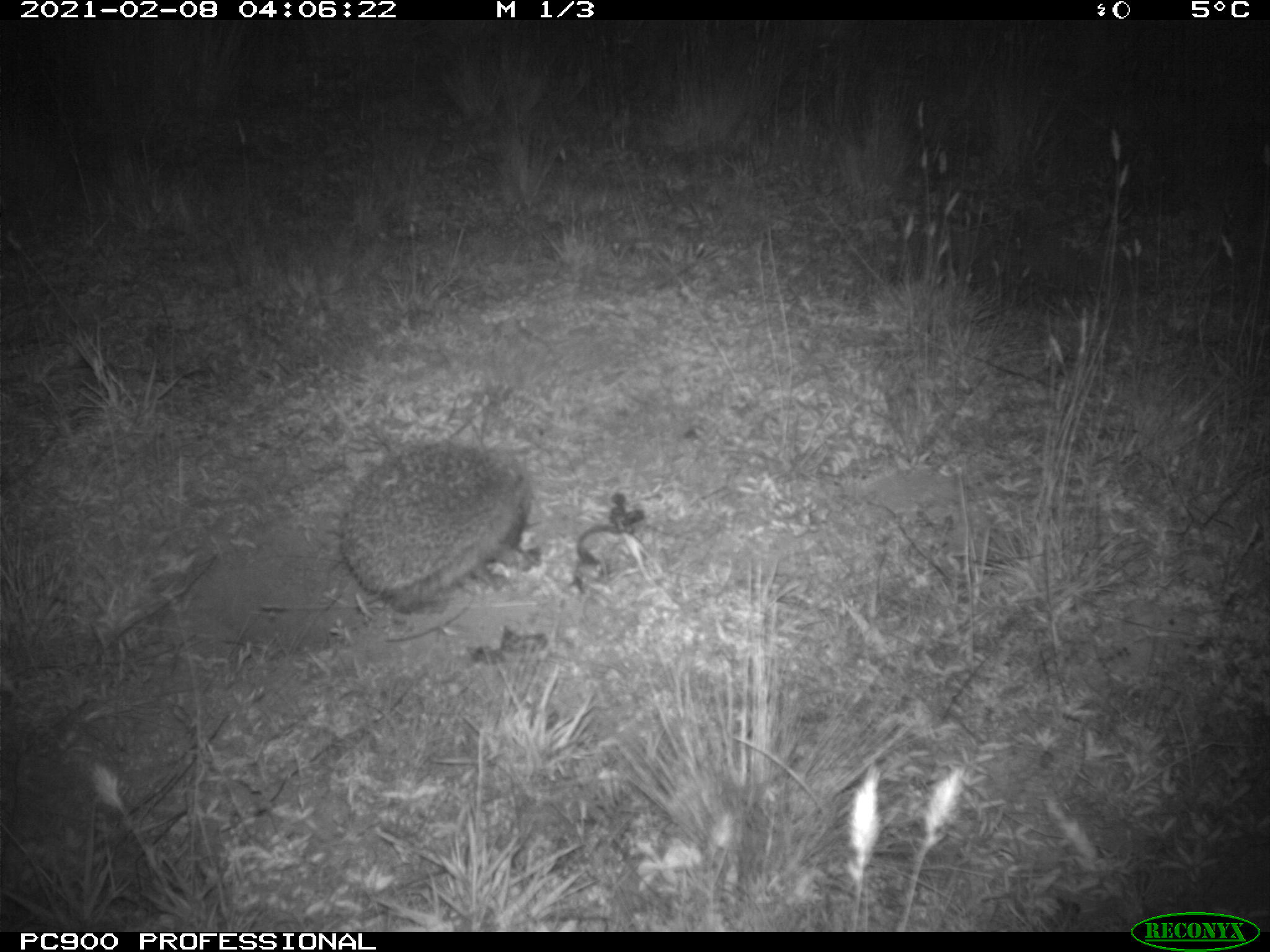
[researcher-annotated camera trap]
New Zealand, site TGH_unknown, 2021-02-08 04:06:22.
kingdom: Animalia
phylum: Chordata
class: Mammalia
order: Eulipotyphla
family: Erinaceidae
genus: Erinaceus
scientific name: Erinaceus europaeus europaeus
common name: european hedgehog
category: hedgehog